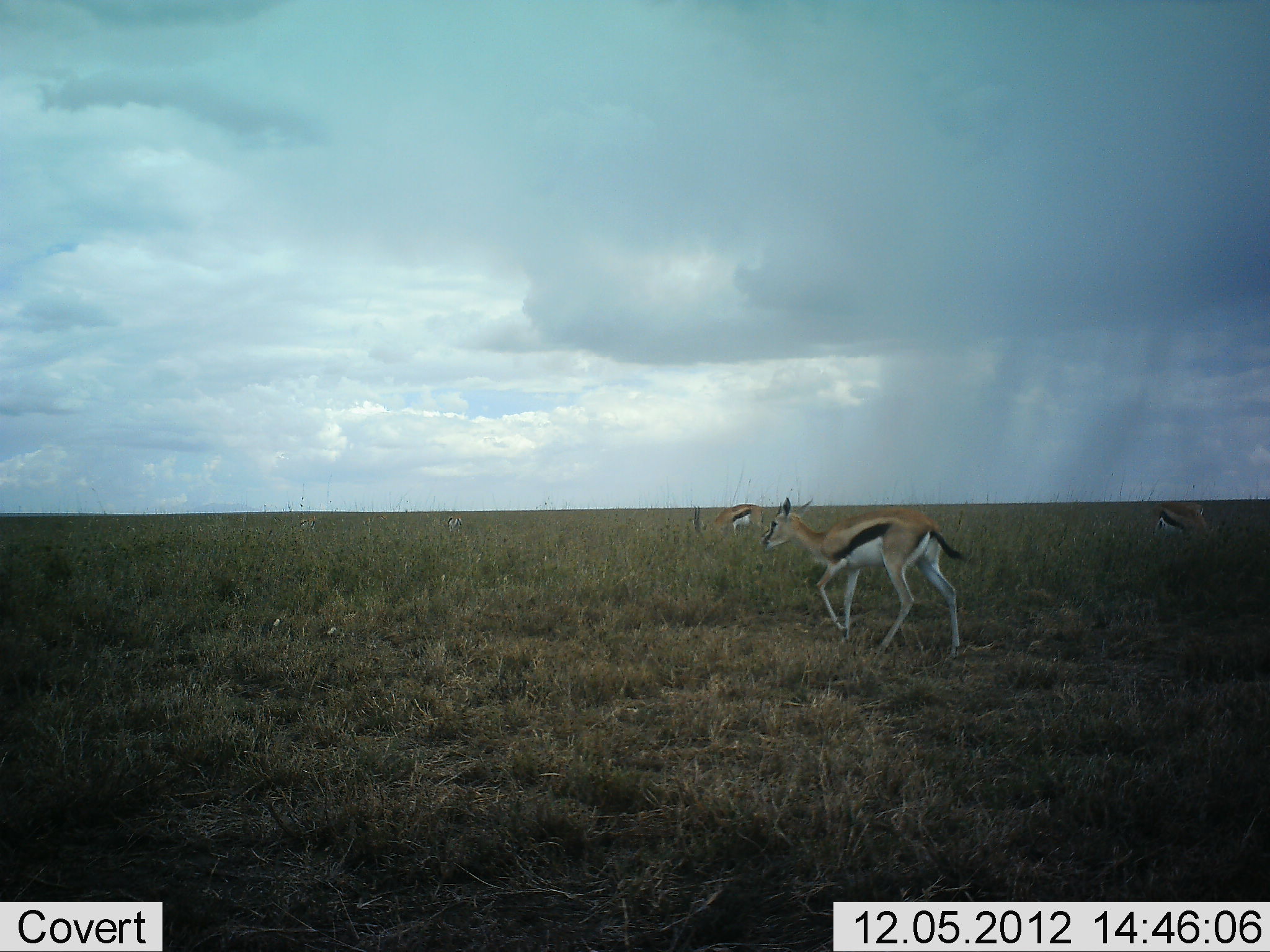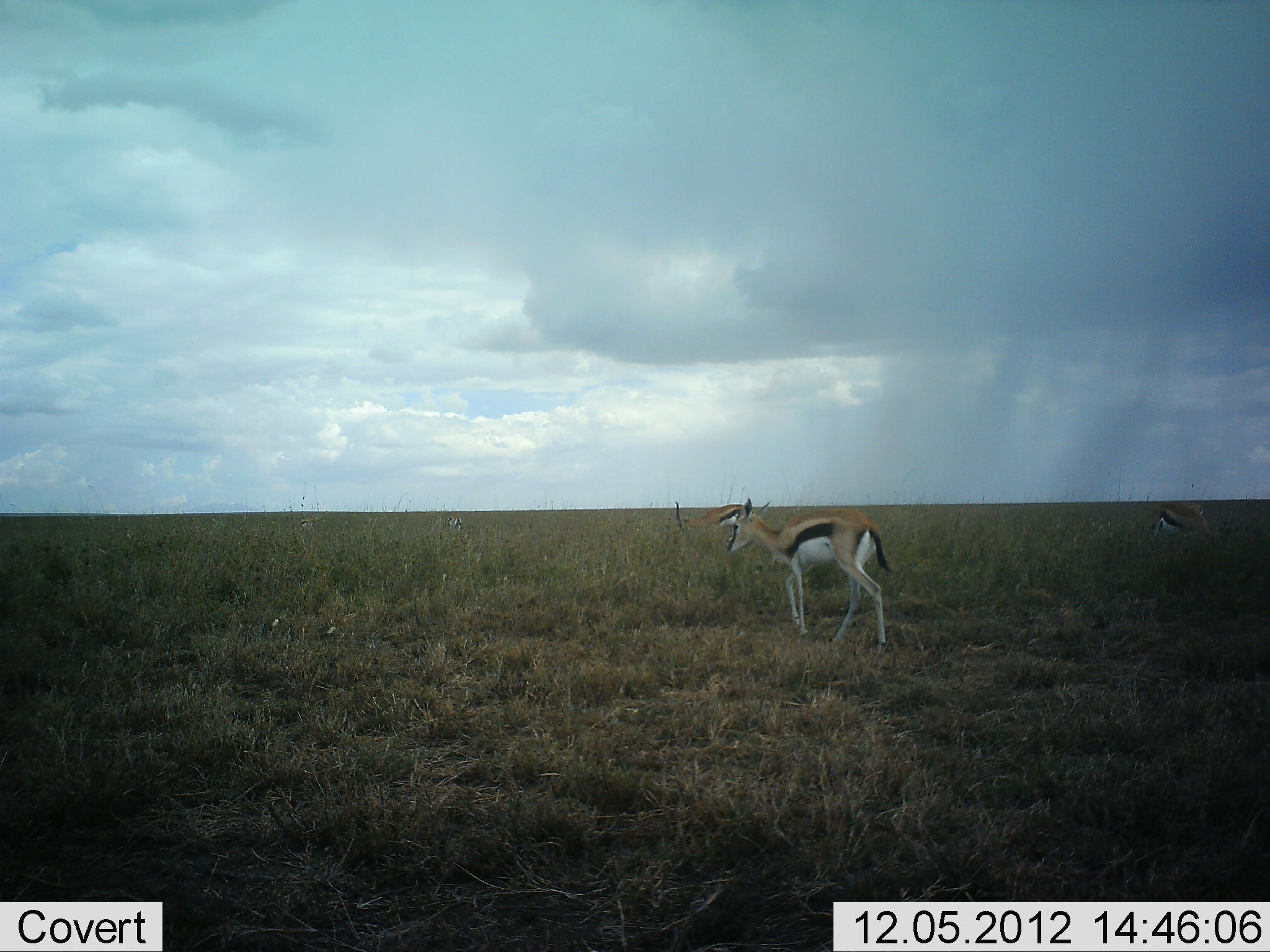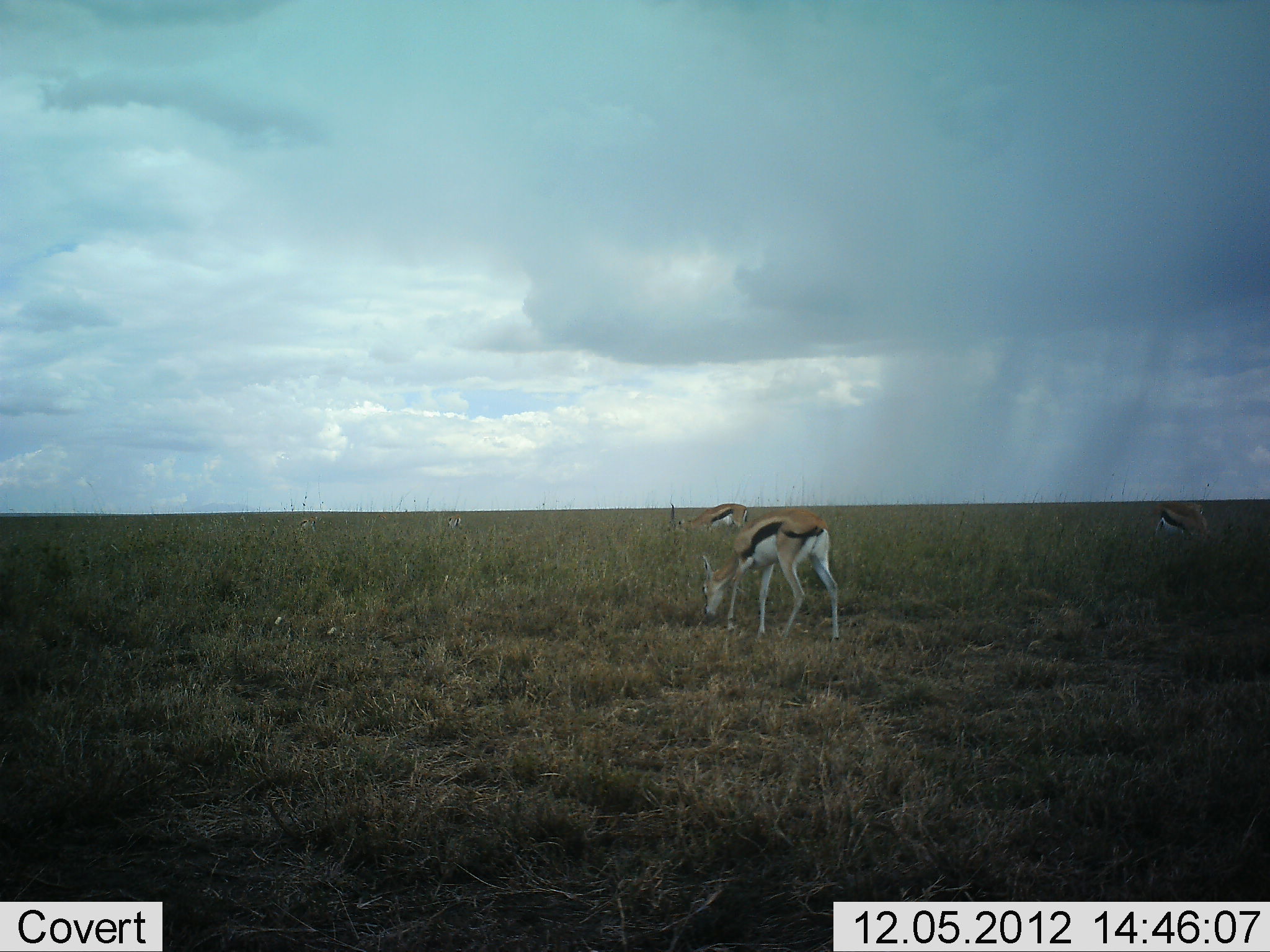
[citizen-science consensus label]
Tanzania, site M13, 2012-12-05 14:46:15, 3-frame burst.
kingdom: Animalia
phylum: Chordata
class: Mammalia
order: Artiodactyla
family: Bovidae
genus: Eudorcas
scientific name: Eudorcas thomsonii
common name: thomson's gazelle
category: gazellethomsons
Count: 3.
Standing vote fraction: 15%.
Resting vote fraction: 0%.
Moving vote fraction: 73%.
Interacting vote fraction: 0%.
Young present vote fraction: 2%.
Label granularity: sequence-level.